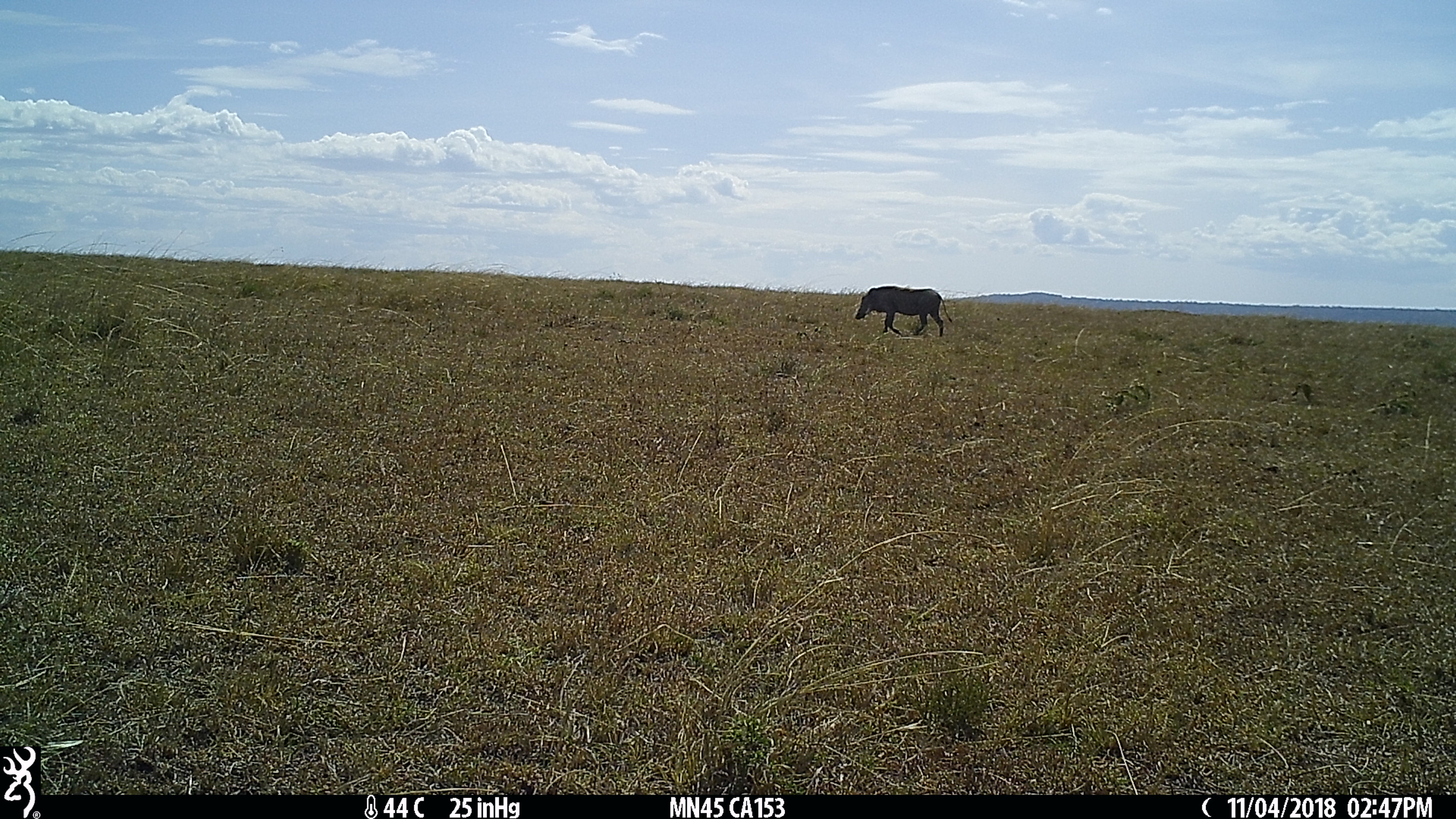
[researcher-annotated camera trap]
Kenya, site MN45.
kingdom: Animalia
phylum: Chordata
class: Mammalia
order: Artiodactyla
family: Suidae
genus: Phacochoerus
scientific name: Phacochoerus africanus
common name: common warthog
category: warthog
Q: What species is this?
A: Warthog (common warthog) (Phacochoerus africanus).